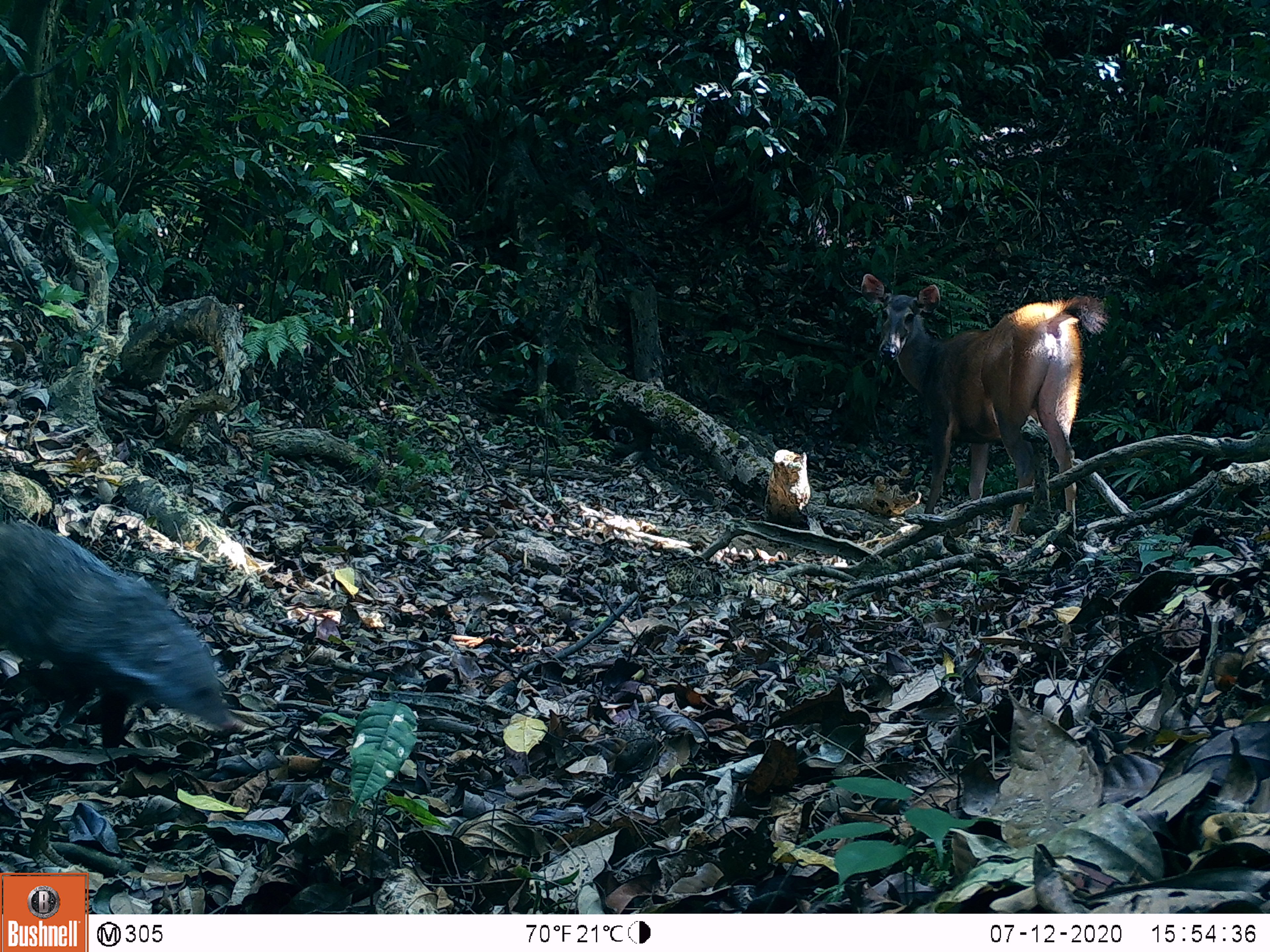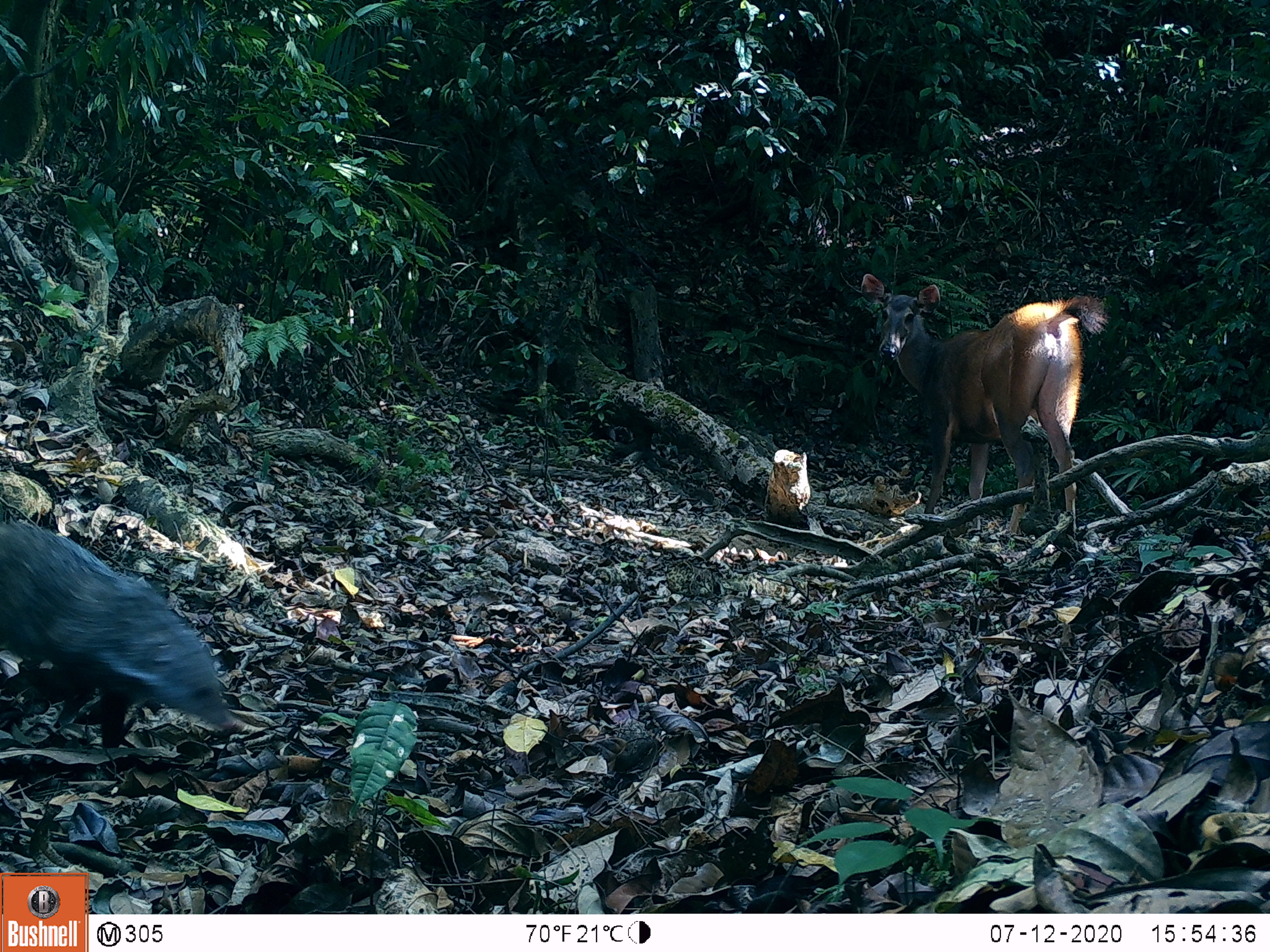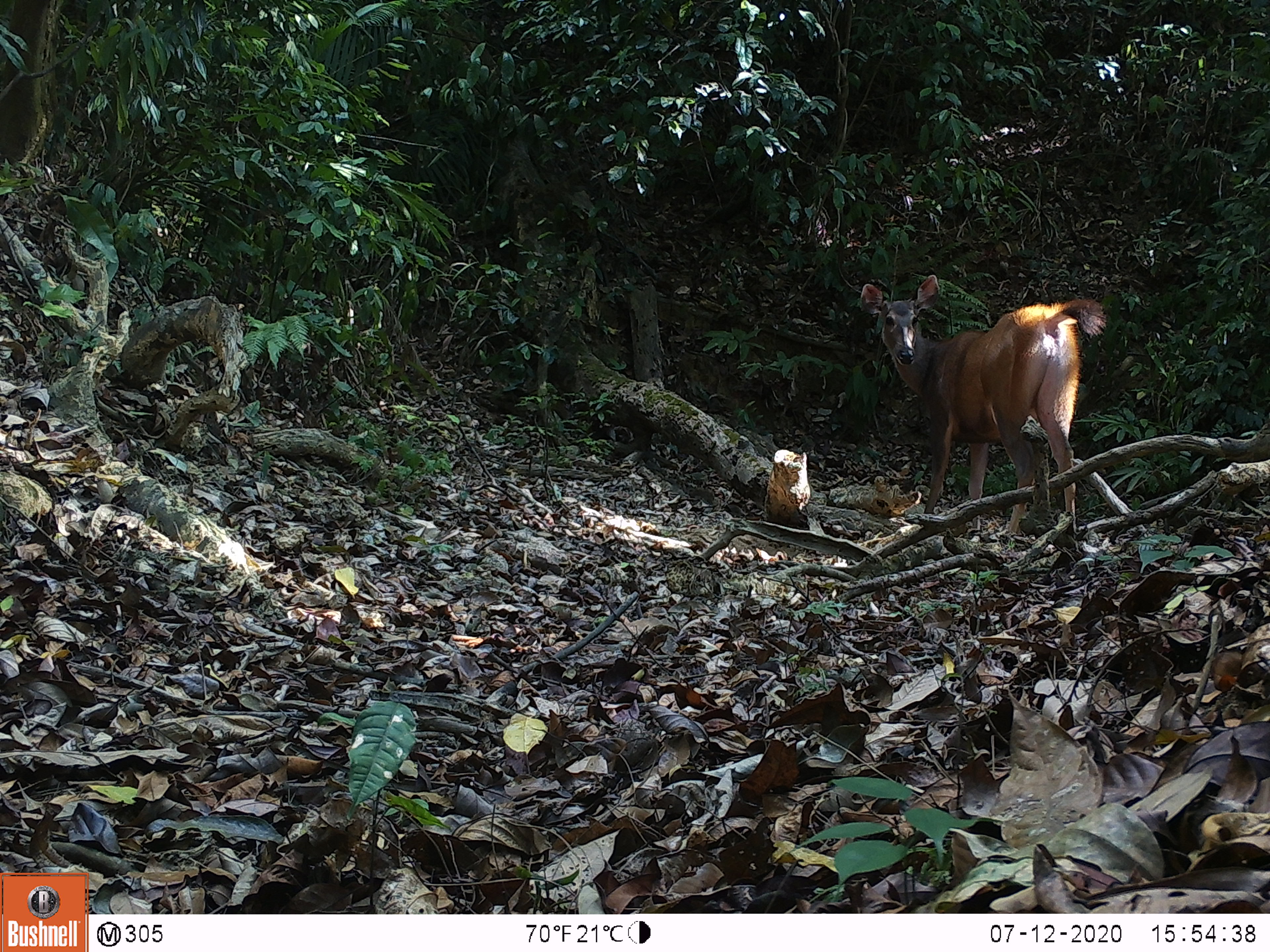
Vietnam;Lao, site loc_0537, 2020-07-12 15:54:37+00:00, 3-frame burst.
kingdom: Animalia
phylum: Chordata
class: Mammalia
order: Carnivora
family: Herpestidae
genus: Urva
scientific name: Urva urva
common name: crab-eating mongoose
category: crab eating mongoose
Crab eating mongoose (crab-eating mongoose) (Urva urva). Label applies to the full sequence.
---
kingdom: Animalia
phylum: Chordata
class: Mammalia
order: Artiodactyla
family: Cervidae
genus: Rusa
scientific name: Rusa unicolor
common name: sambar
Sambar (Rusa unicolor). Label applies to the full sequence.